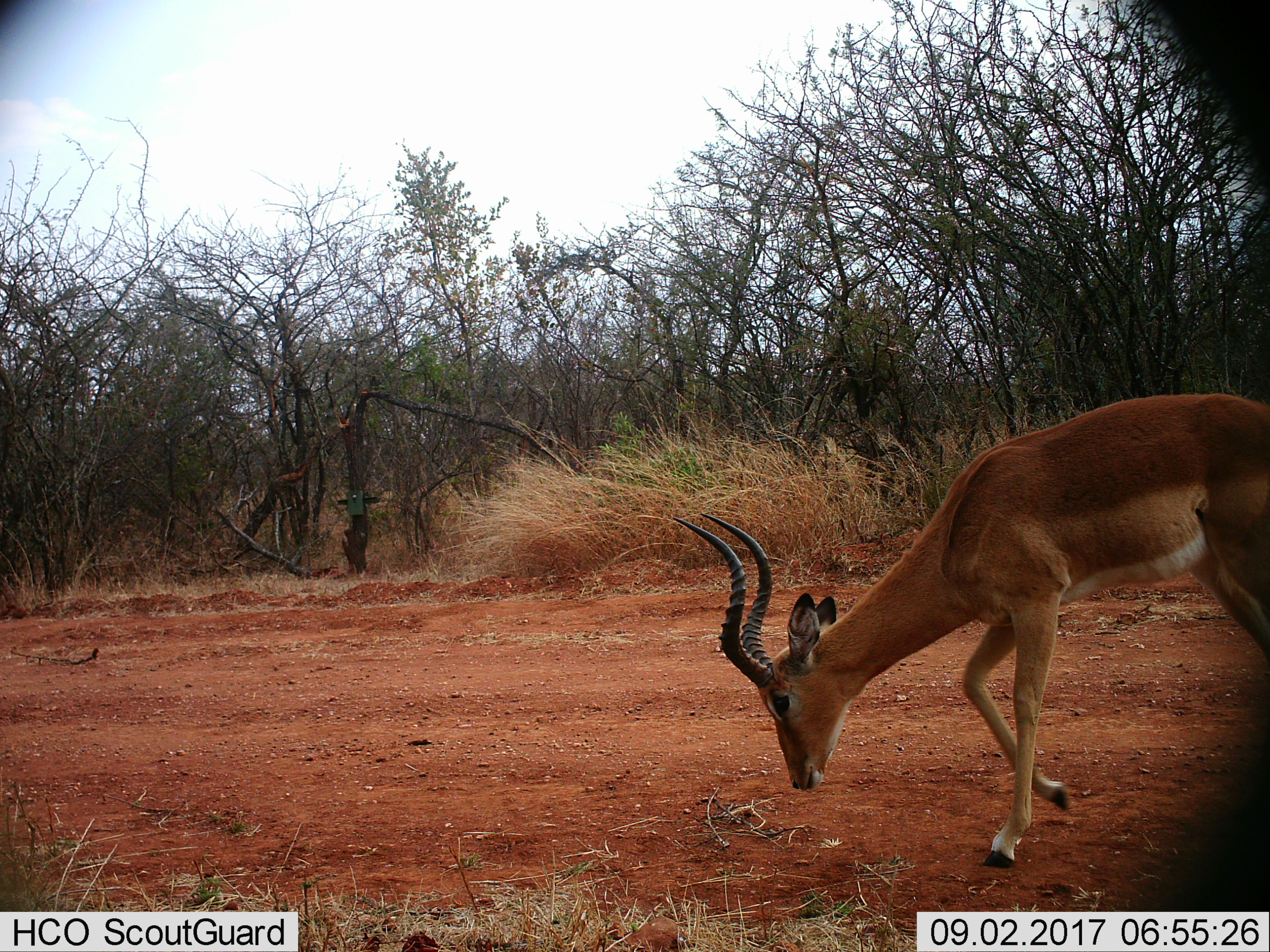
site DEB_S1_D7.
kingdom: Animalia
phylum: Chordata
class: Mammalia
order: Artiodactyla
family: Bovidae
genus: Aepyceros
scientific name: Aepyceros melampus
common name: impala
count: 1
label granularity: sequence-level